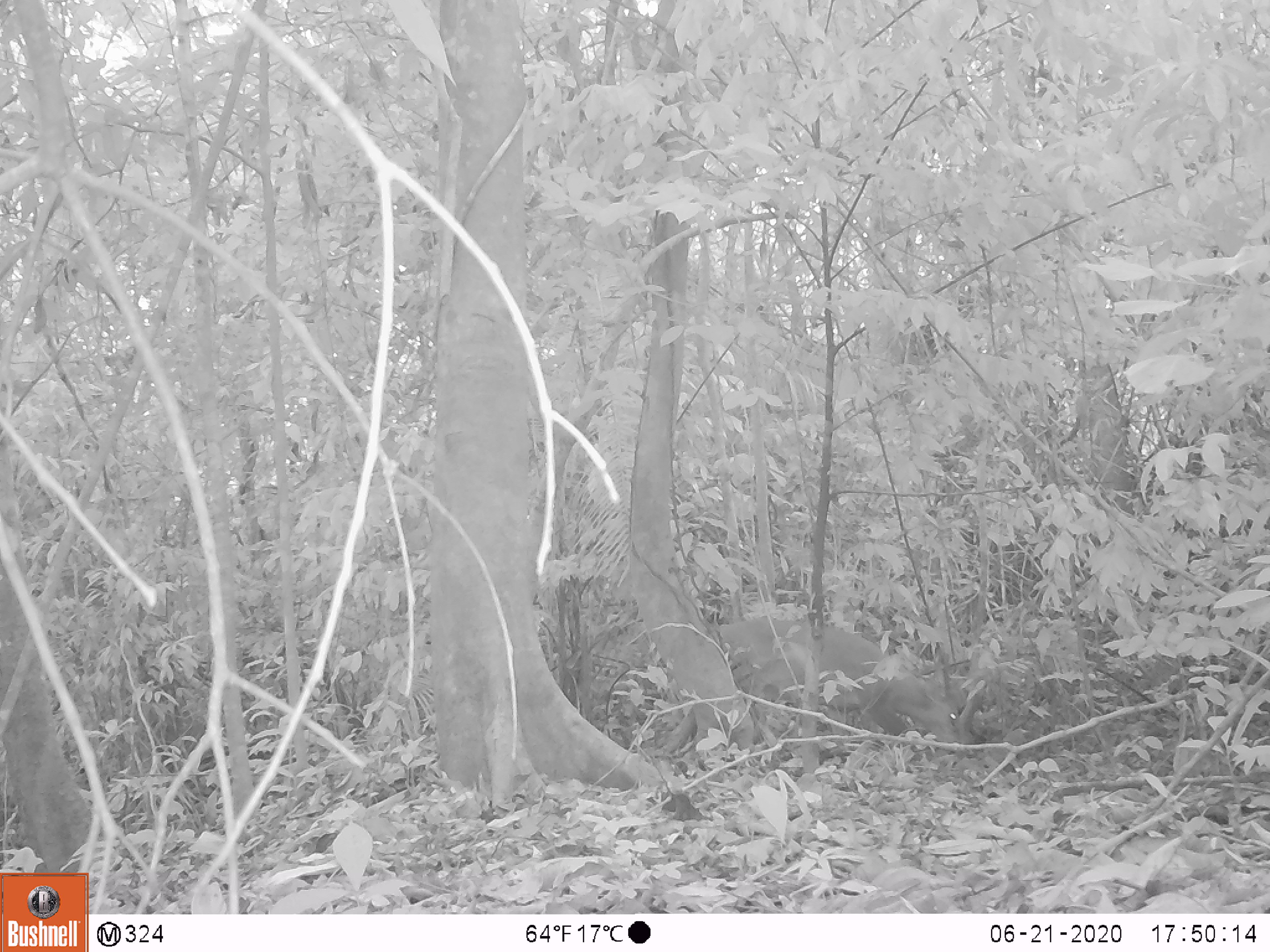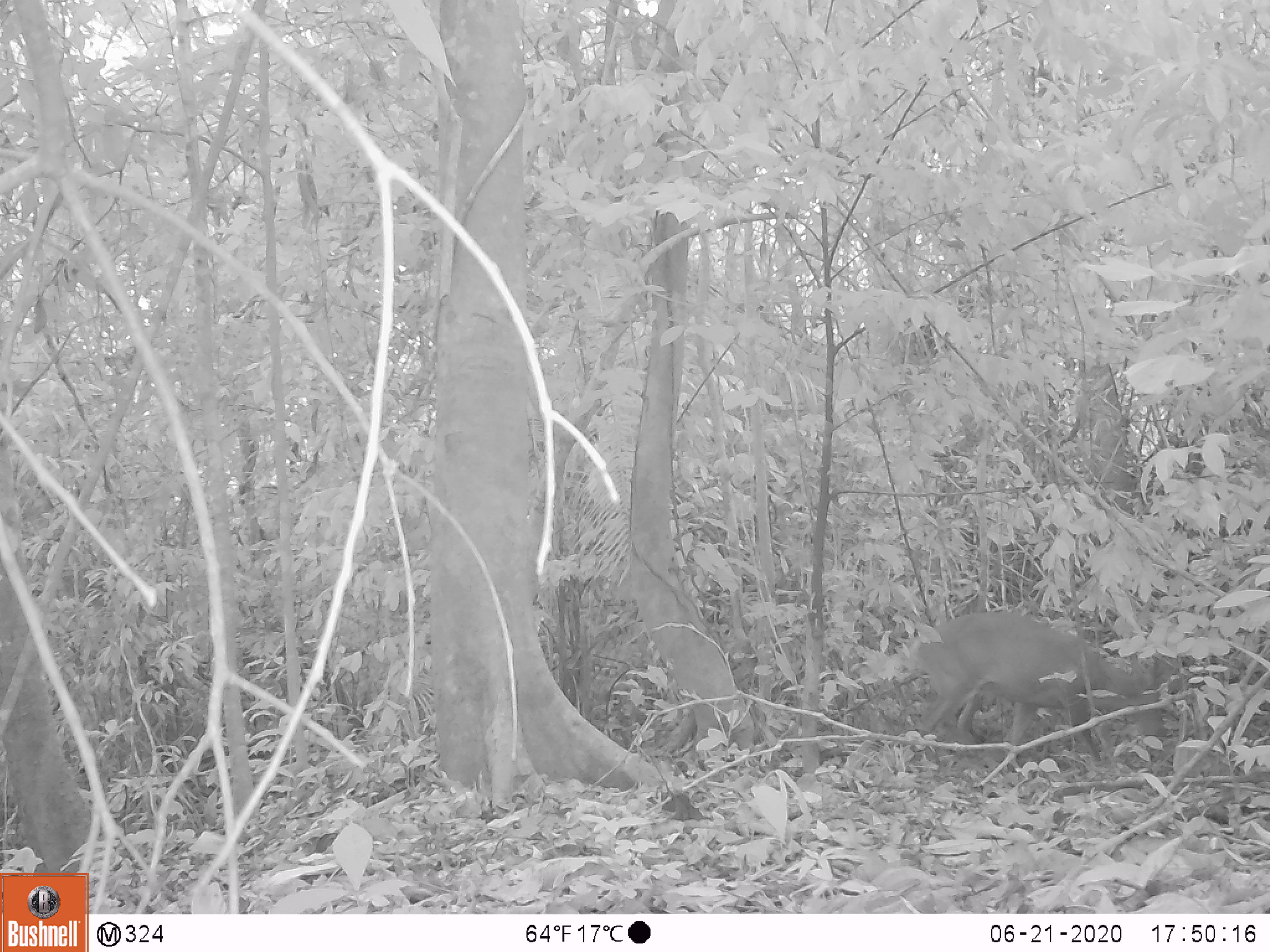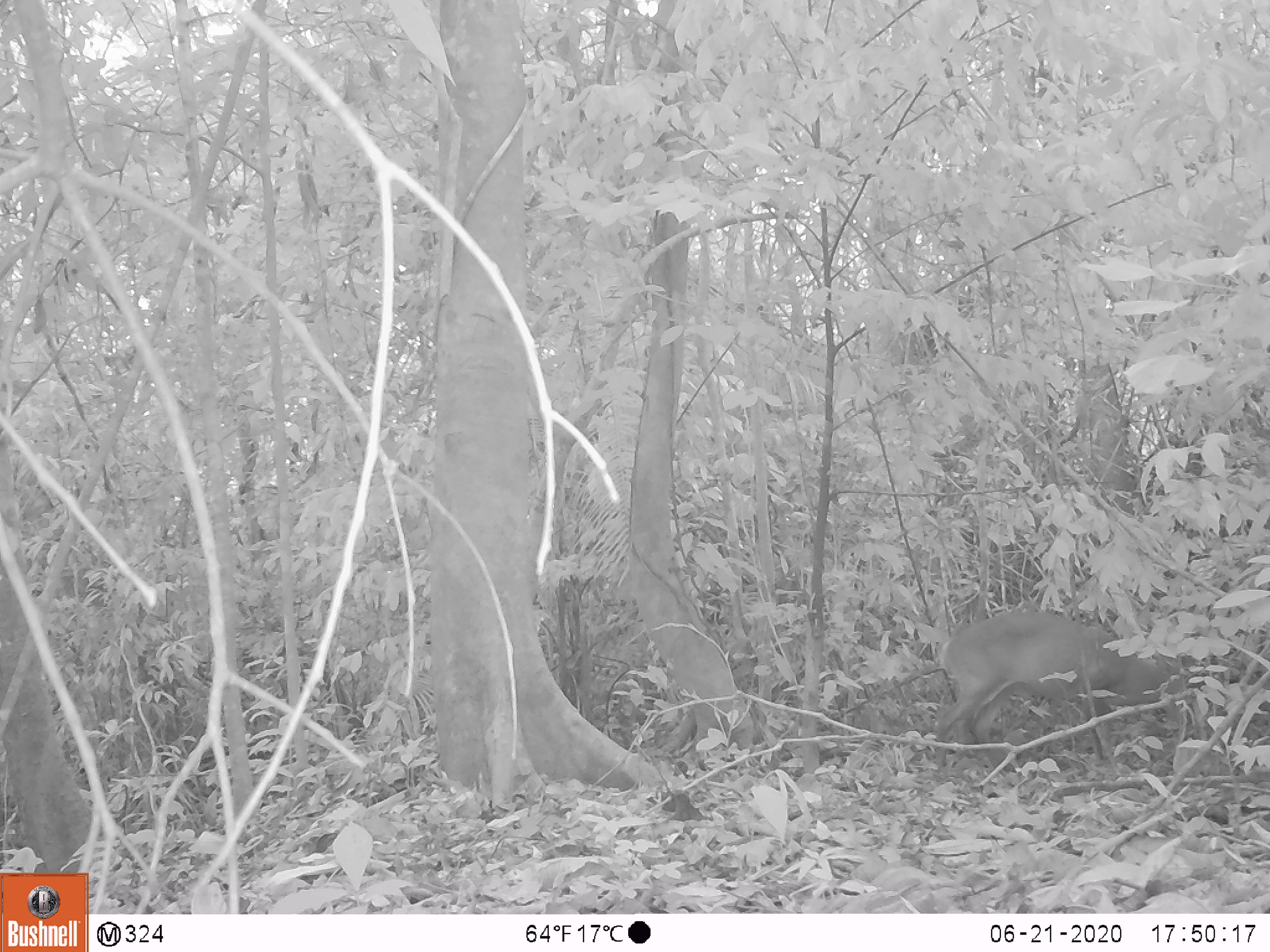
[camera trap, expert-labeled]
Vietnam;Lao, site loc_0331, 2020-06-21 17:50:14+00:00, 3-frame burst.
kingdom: Animalia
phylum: Chordata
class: Mammalia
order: Artiodactyla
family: Cervidae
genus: Muntiacus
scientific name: Muntiacus vuquangensis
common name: large-antlered muntjac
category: large antlered muntjac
Large antlered muntjac (large-antlered muntjac) (Muntiacus vuquangensis). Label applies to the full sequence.